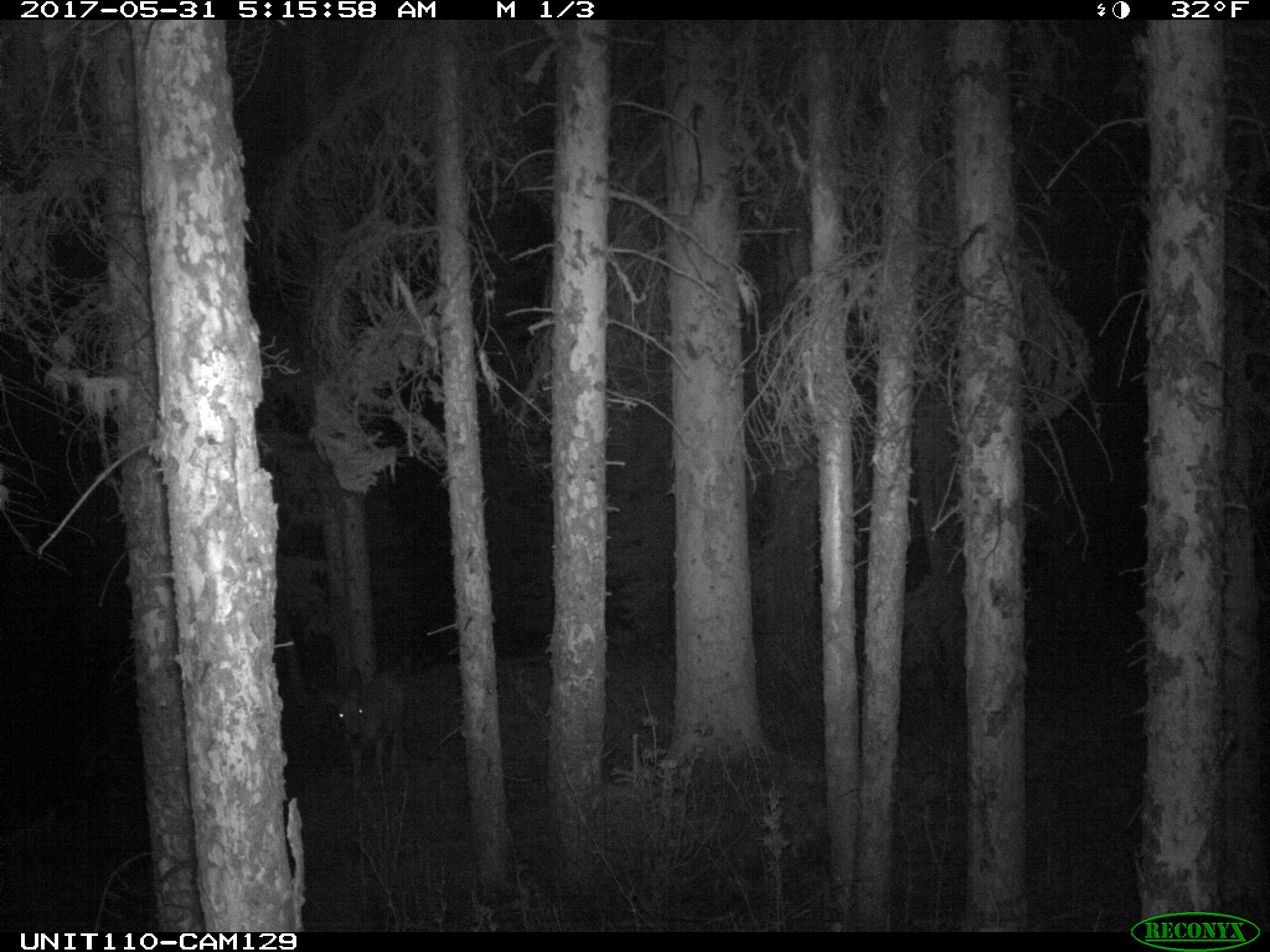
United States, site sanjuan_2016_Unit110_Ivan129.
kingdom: Animalia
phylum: Chordata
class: Mammalia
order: Artiodactyla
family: Cervidae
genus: Odocoileus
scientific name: Odocoileus hemionus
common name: mule deer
Odocoileus hemionus (mule deer).